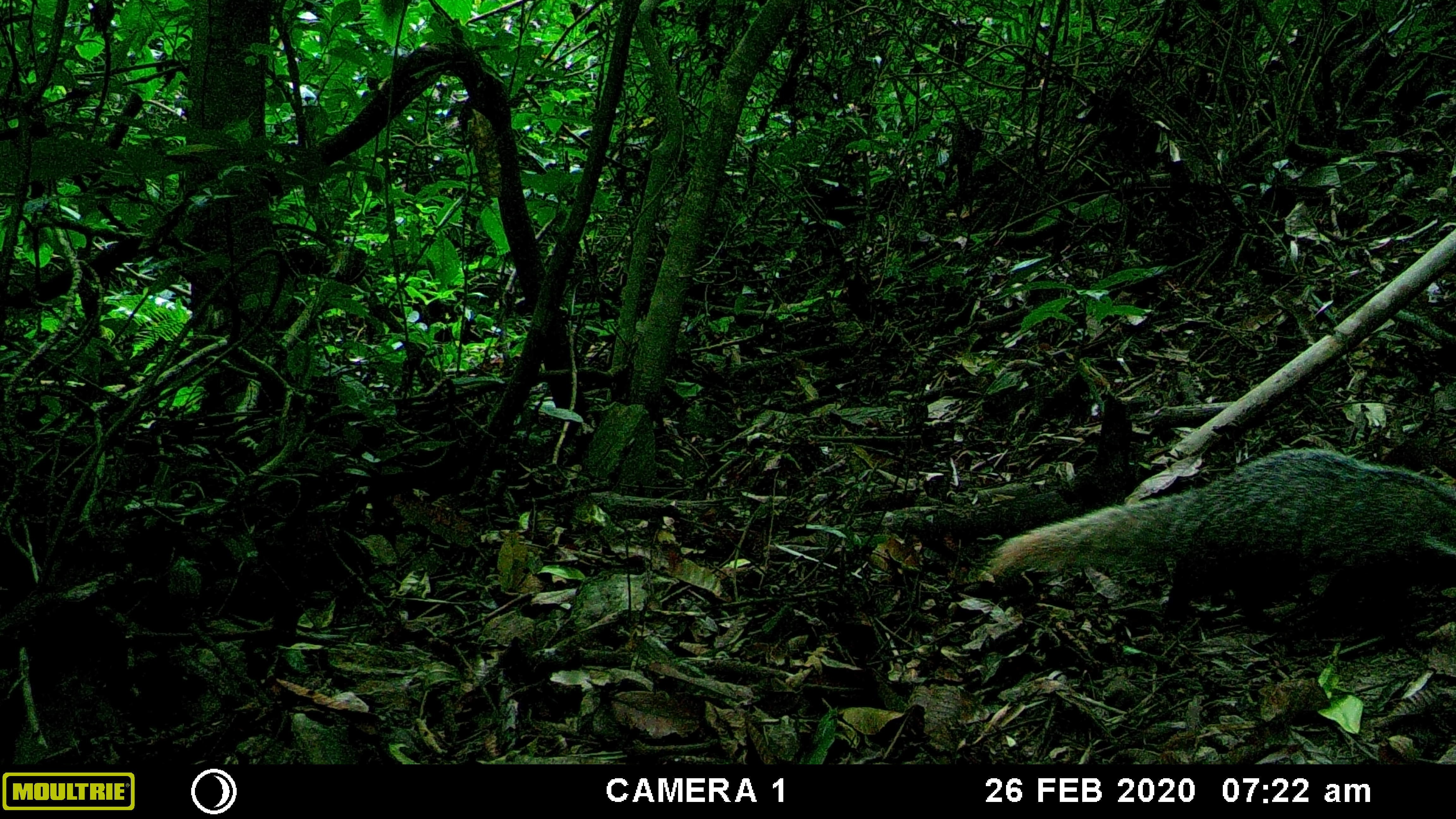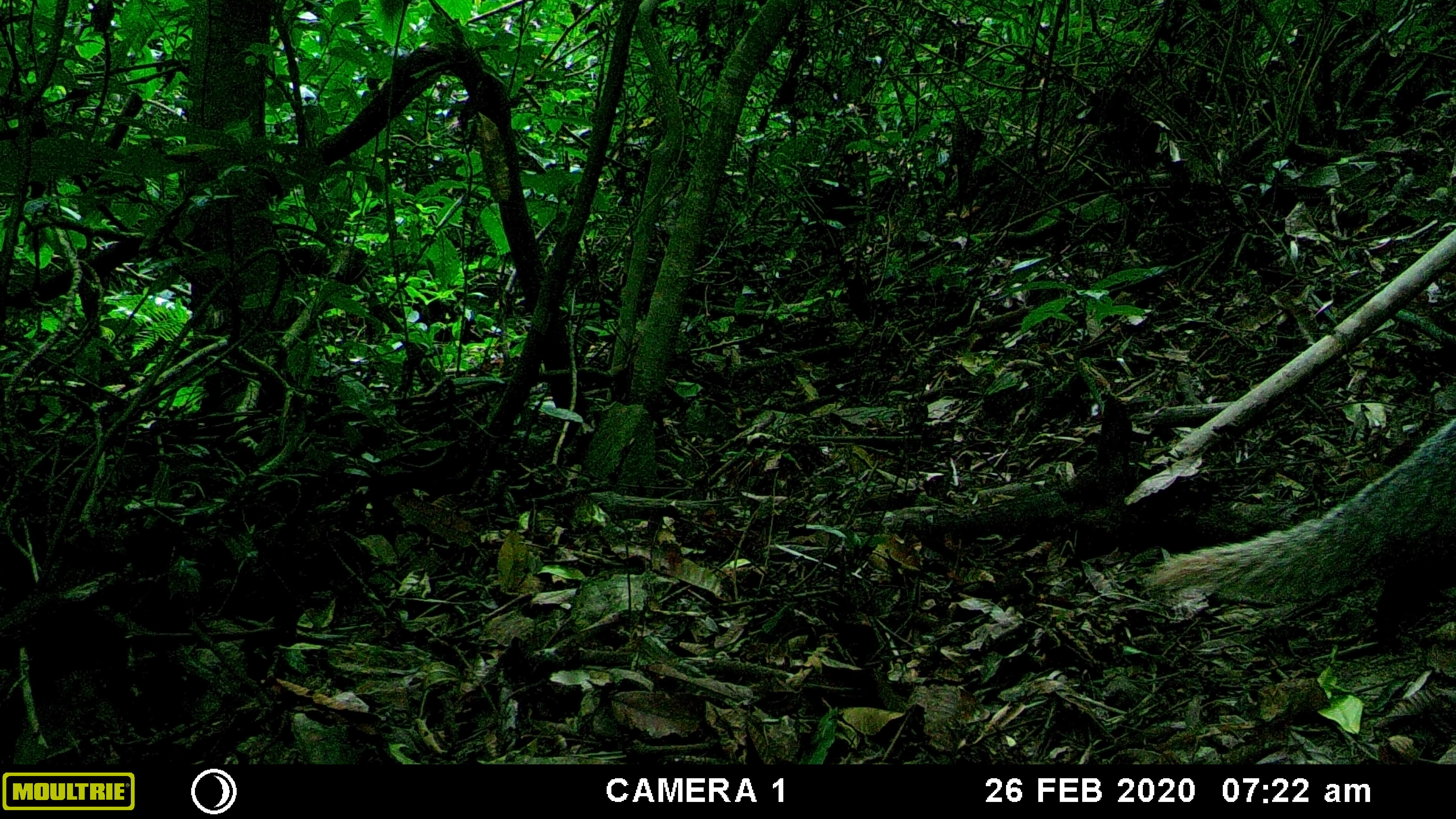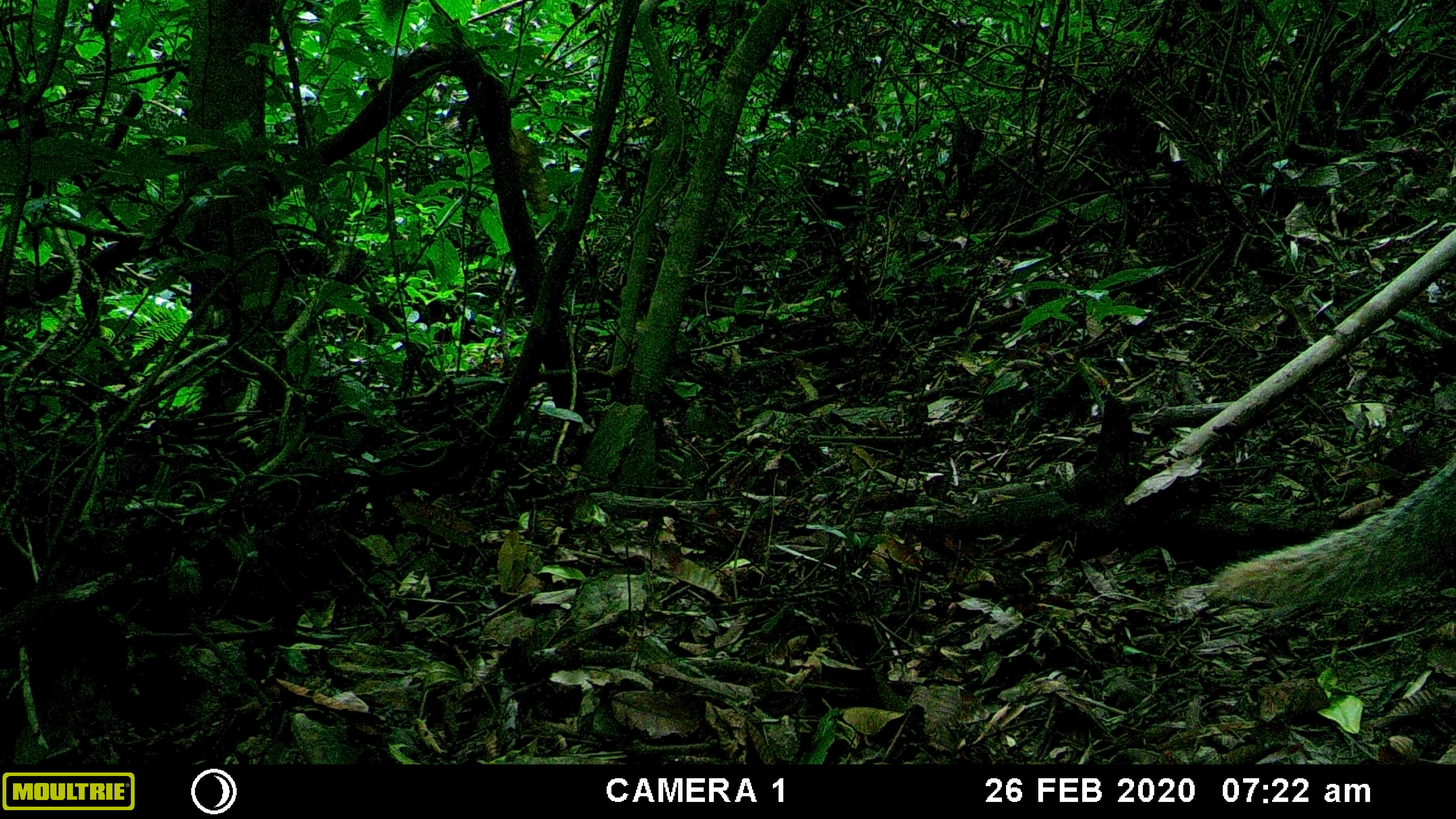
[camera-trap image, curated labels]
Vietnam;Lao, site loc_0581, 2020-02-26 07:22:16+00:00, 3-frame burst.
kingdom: Animalia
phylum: Chordata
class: Mammalia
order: Carnivora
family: Herpestidae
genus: Urva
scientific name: Urva urva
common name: crab-eating mongoose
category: crab eating mongoose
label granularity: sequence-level